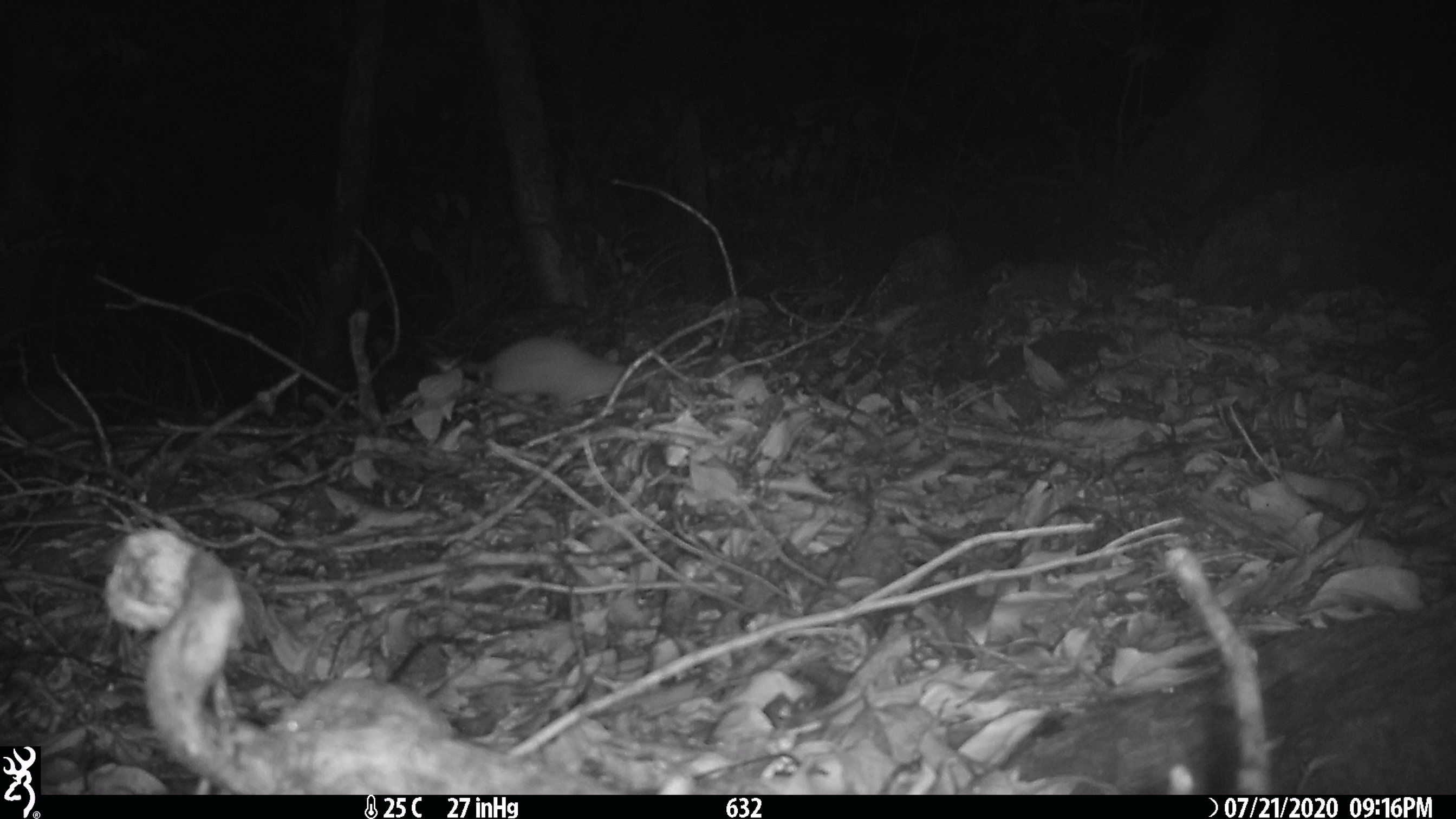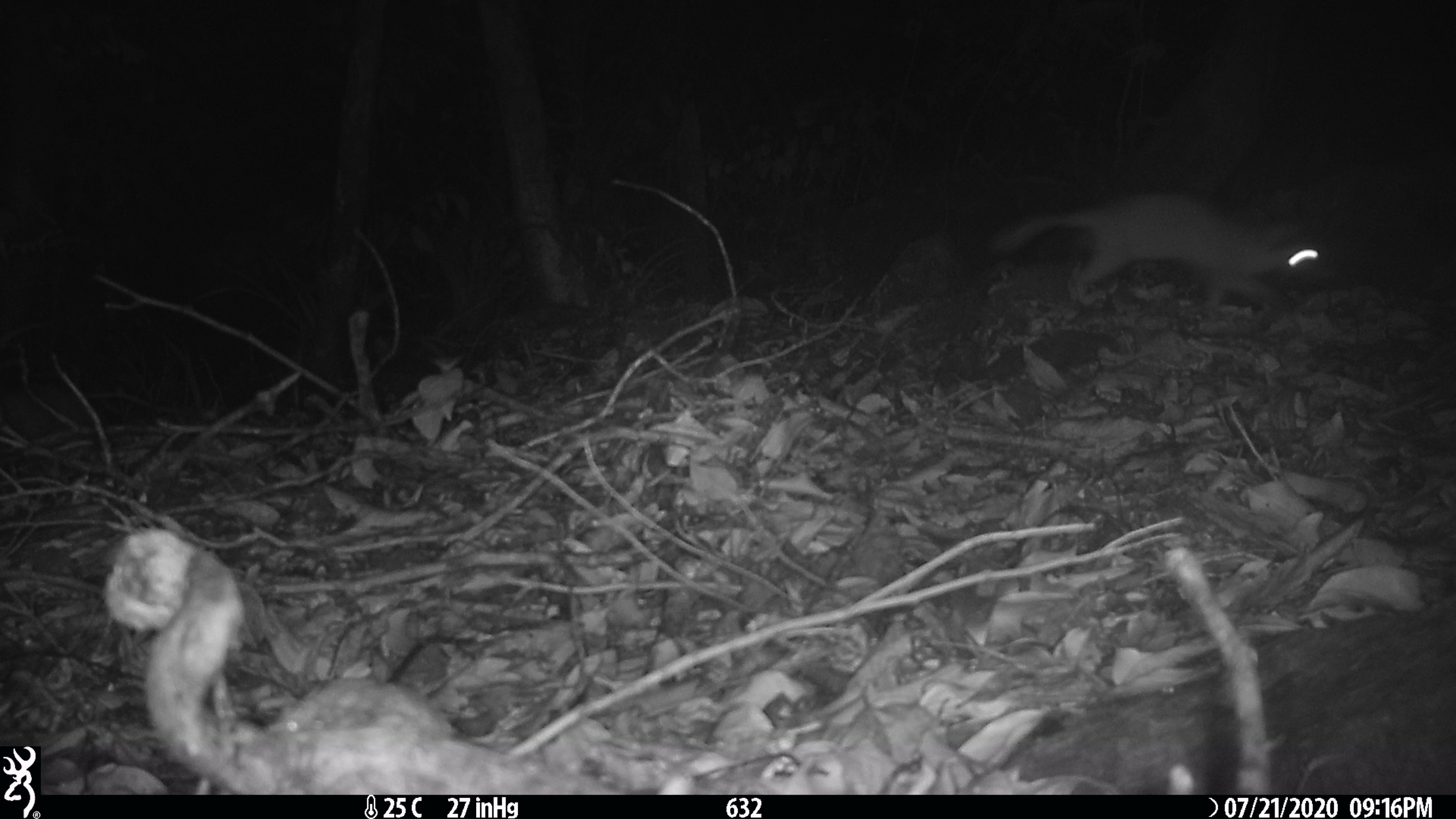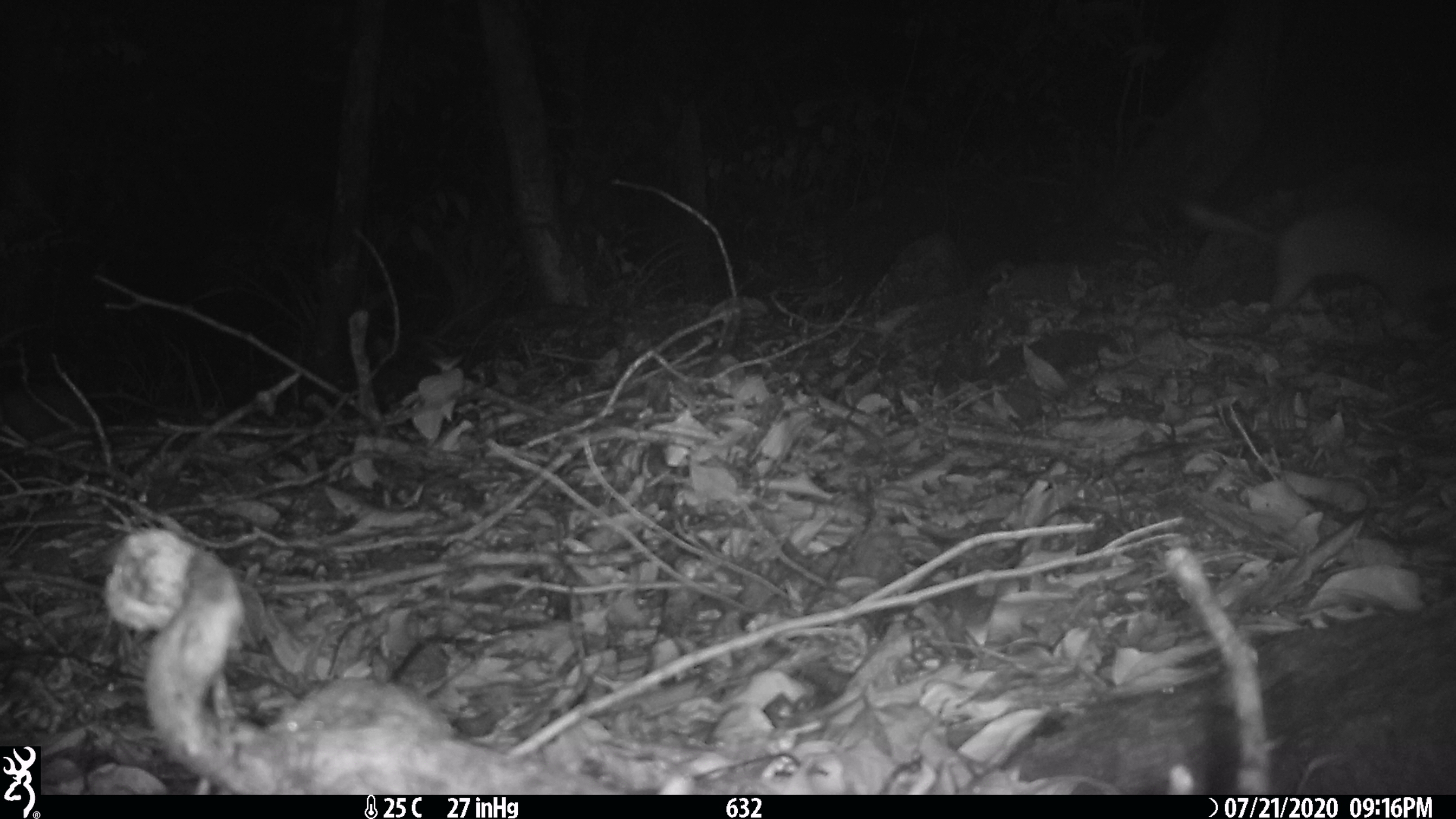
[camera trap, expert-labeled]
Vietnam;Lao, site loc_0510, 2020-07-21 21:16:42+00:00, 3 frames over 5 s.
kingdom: Animalia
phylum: Chordata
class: Mammalia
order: Carnivora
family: Mustelidae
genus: Melogale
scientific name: Melogale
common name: ferret badger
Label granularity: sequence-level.